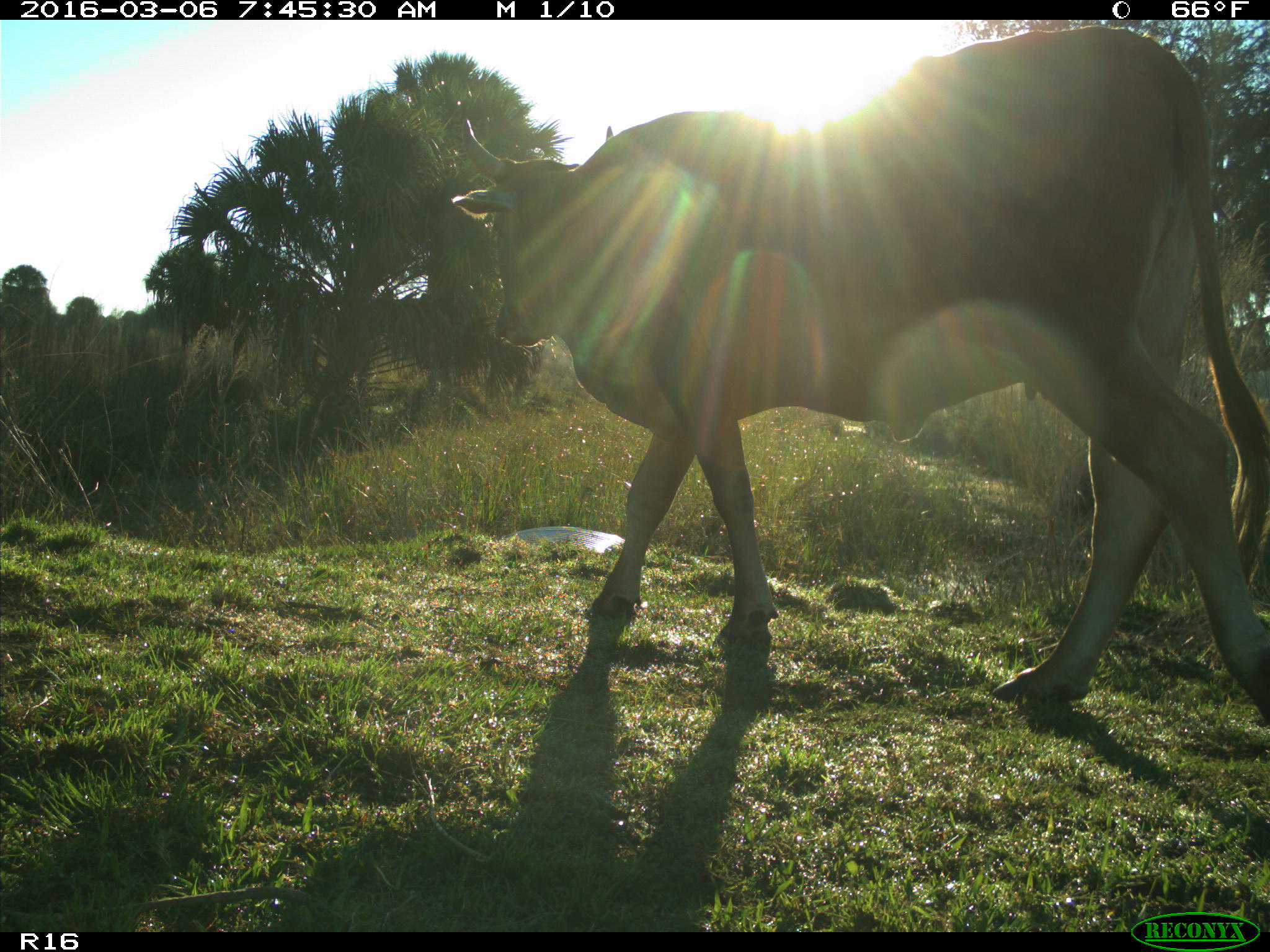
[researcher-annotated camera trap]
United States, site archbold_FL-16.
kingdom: Animalia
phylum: Chordata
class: Mammalia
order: Artiodactyla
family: Bovidae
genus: Bos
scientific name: Bos taurus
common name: domestic cow